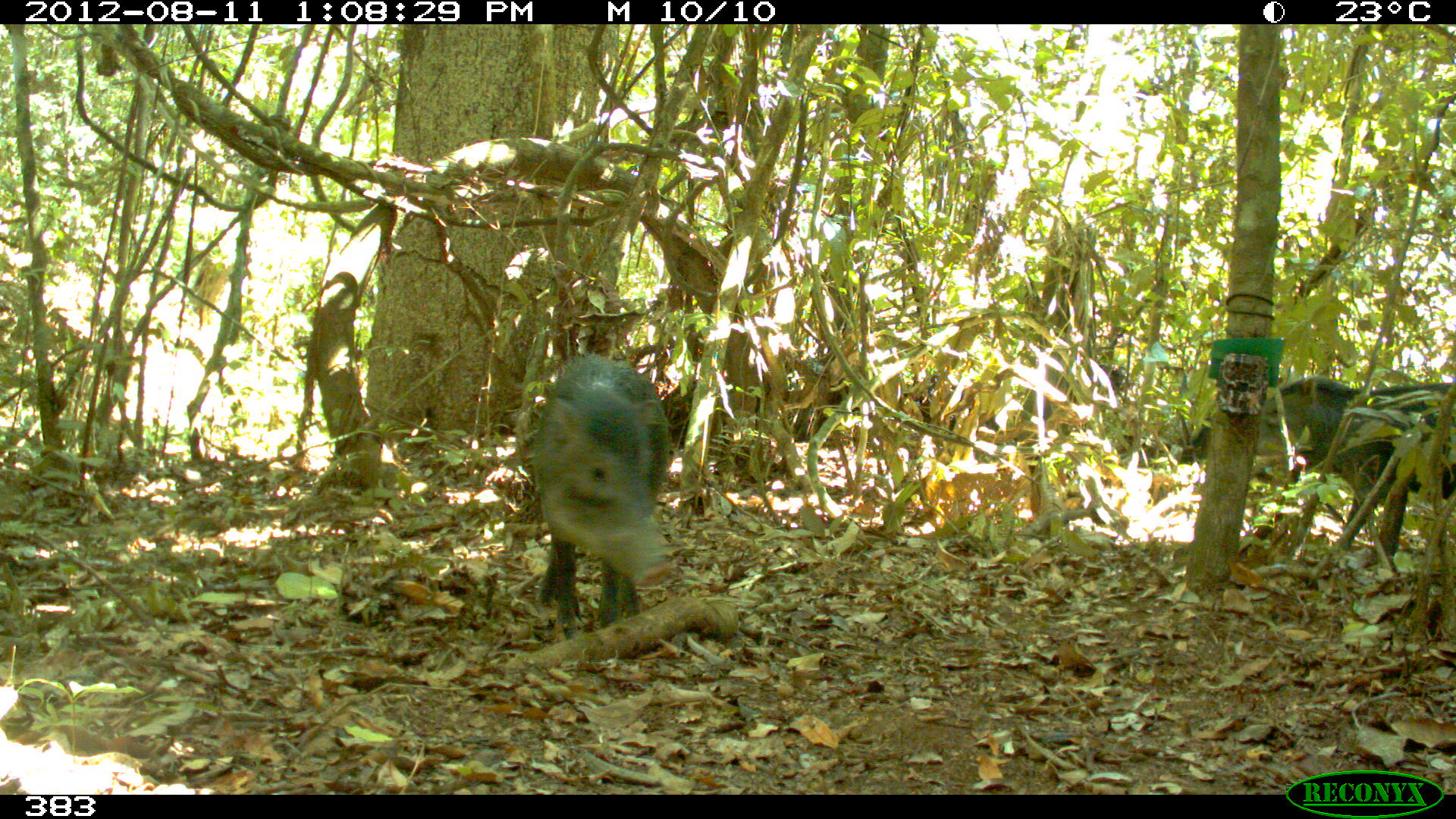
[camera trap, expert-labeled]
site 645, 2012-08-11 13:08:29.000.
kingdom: Animalia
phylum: Chordata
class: Mammalia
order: Artiodactyla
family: Tayassuidae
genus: Tayassu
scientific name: Tayassu pecari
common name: white-lipped peccary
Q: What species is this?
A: Tayassu pecari (white-lipped peccary).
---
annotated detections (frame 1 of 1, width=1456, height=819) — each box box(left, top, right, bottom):
tayassu pecari: box(530, 353, 672, 640); box(1256, 374, 1454, 551)